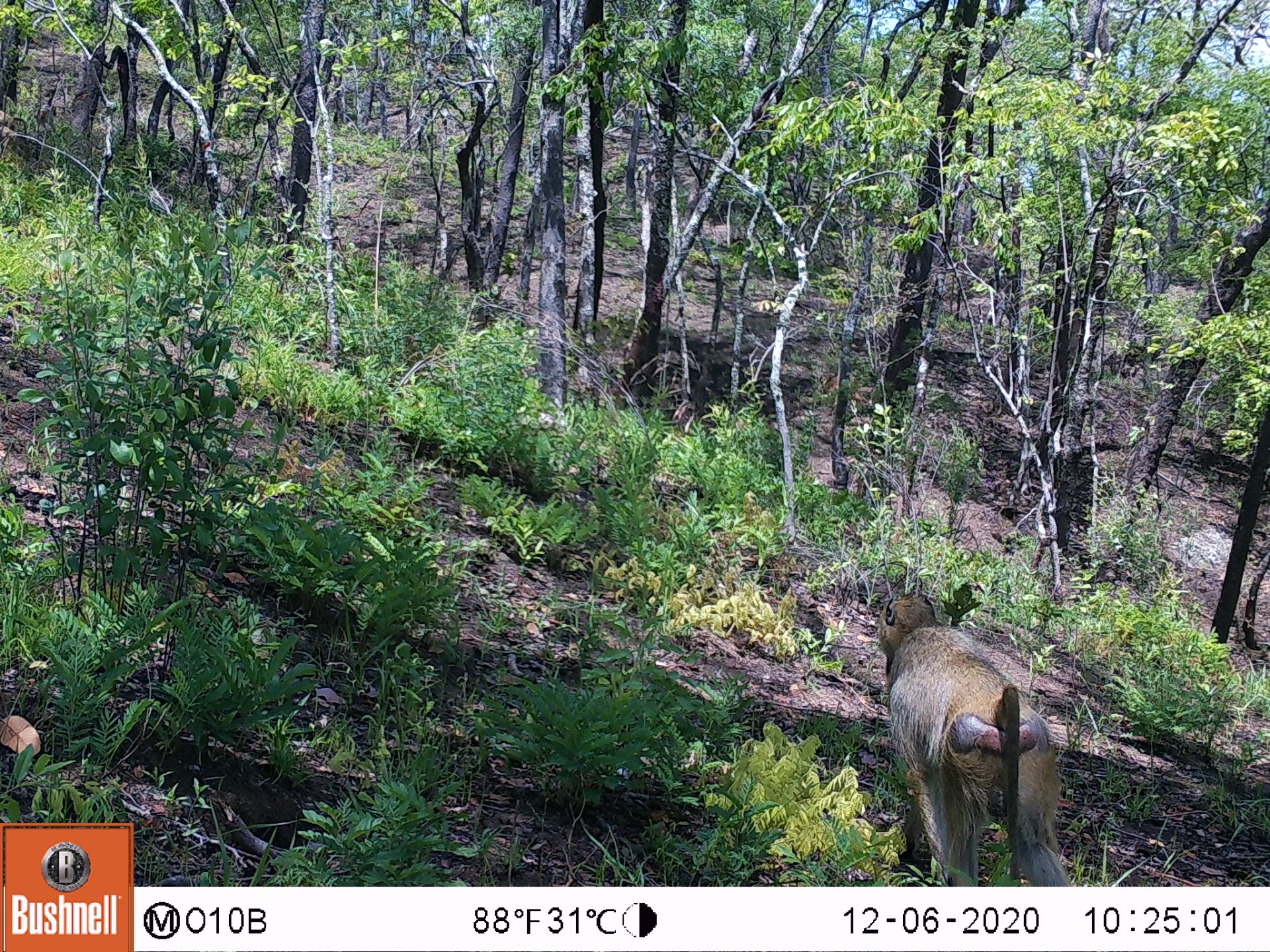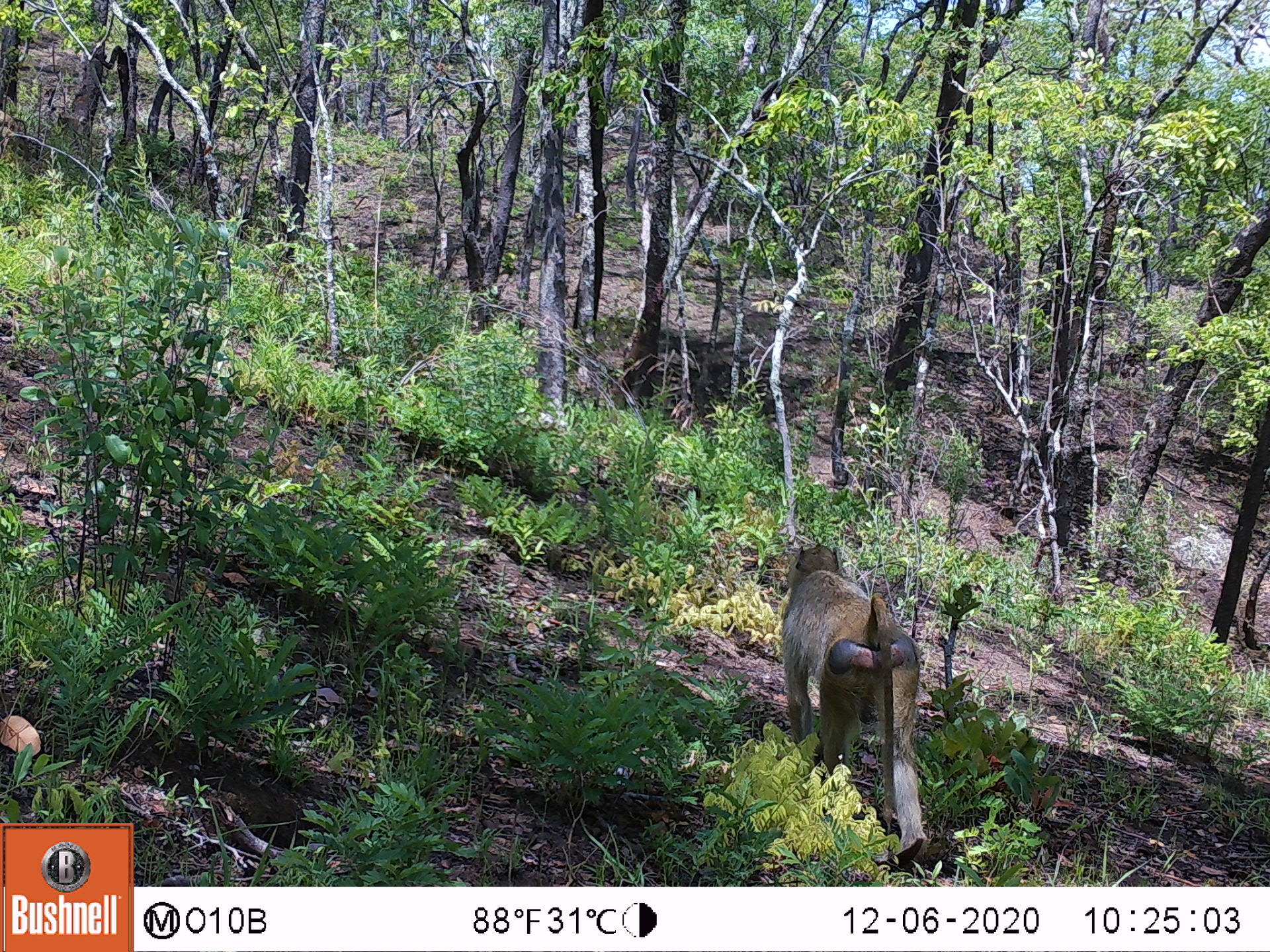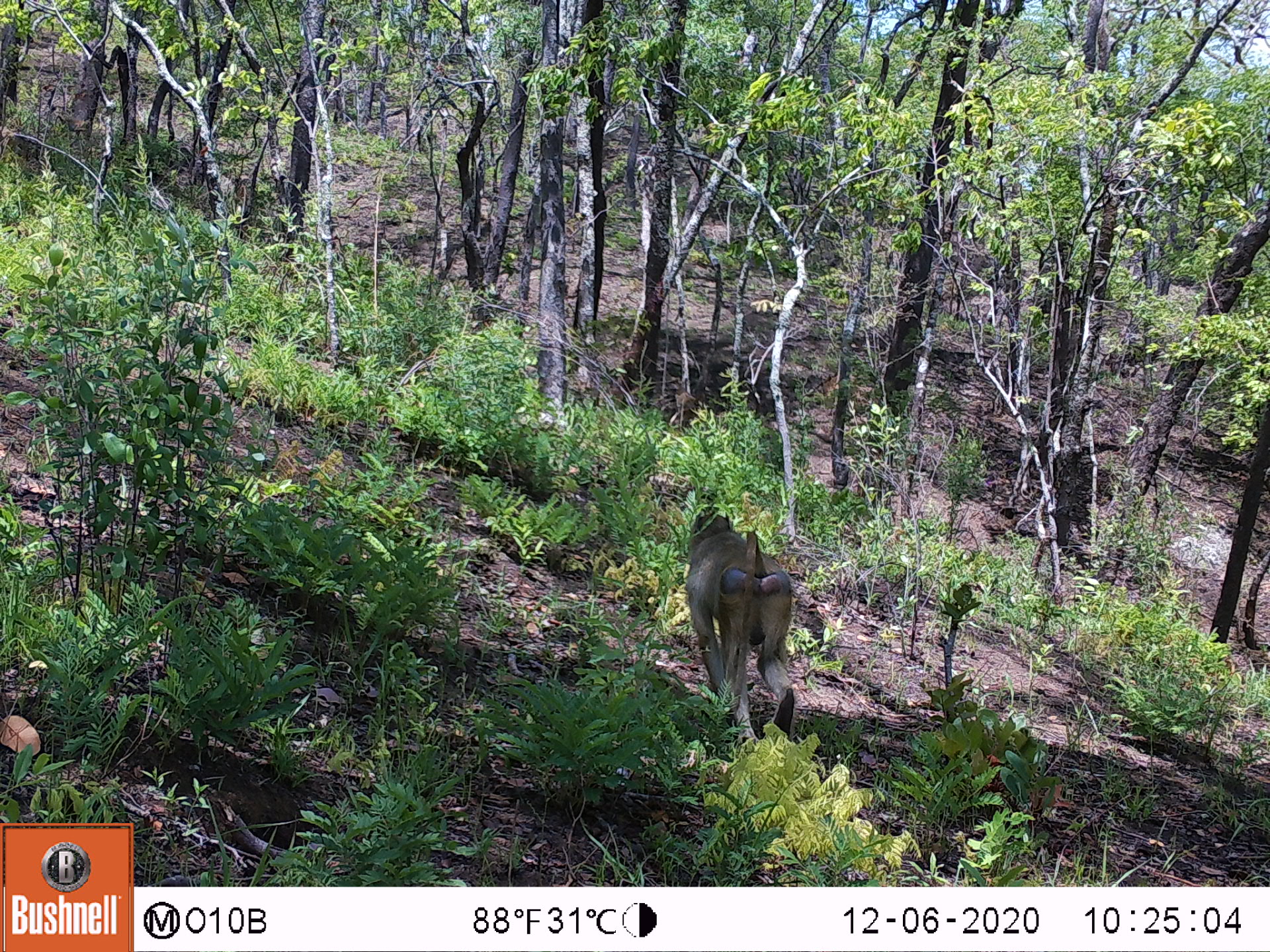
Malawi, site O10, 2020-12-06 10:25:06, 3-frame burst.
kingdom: Animalia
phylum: Chordata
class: Mammalia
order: Primates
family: Cercopithecidae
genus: Papio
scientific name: Papio cynocephalus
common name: yellow baboon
Yellow baboon (Papio cynocephalus), count 1.